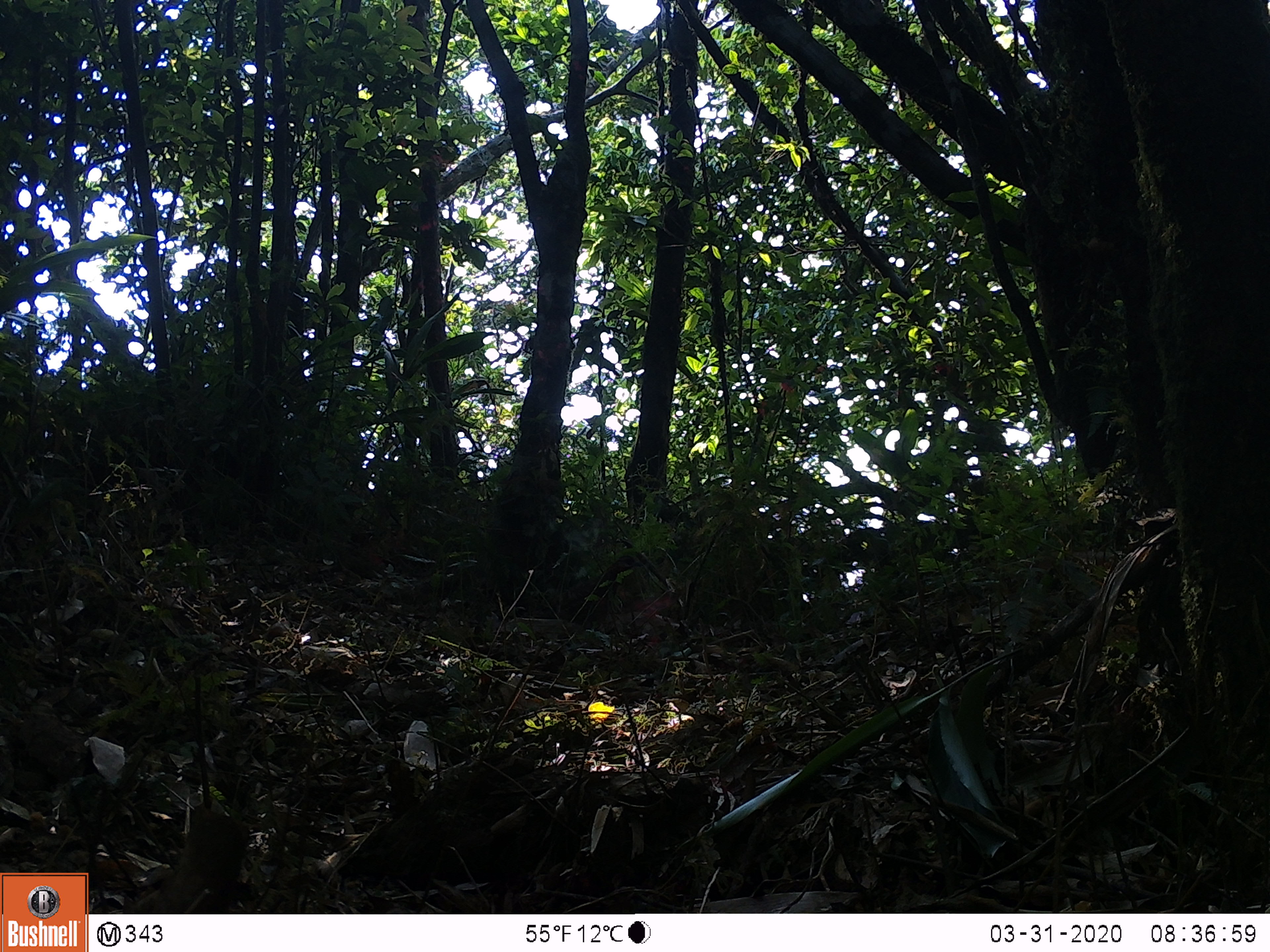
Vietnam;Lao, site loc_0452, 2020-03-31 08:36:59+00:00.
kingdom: Animalia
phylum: Chordata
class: Mammalia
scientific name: Mammalia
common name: mammal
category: unidentified small mammal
Unidentified small mammal (mammal) (Mammalia). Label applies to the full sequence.